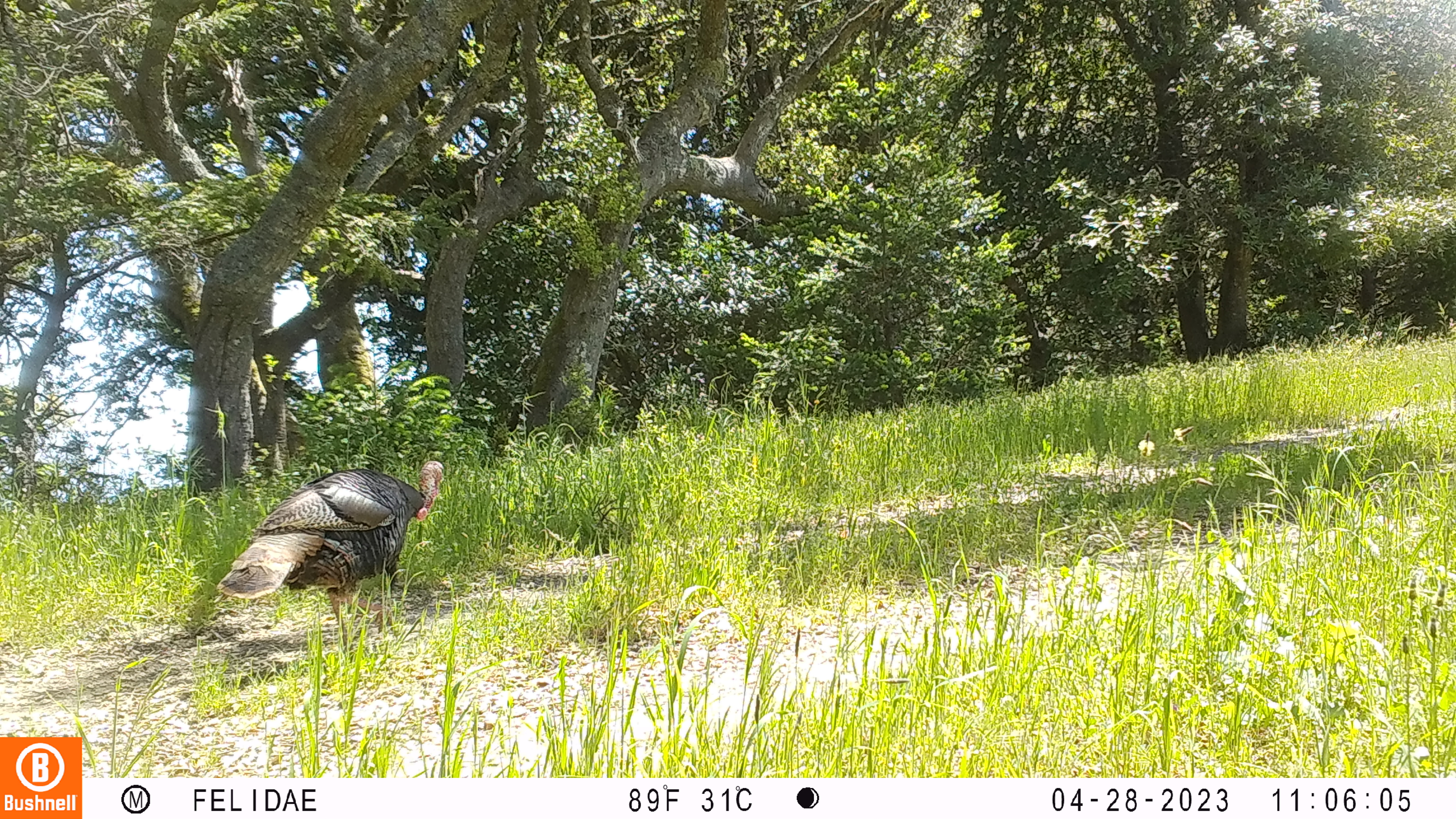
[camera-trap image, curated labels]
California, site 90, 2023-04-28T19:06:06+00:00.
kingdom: Animalia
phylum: Chordata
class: Aves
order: Galliformes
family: Phasianidae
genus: Meleagris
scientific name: Meleagris gallopavo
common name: turkey